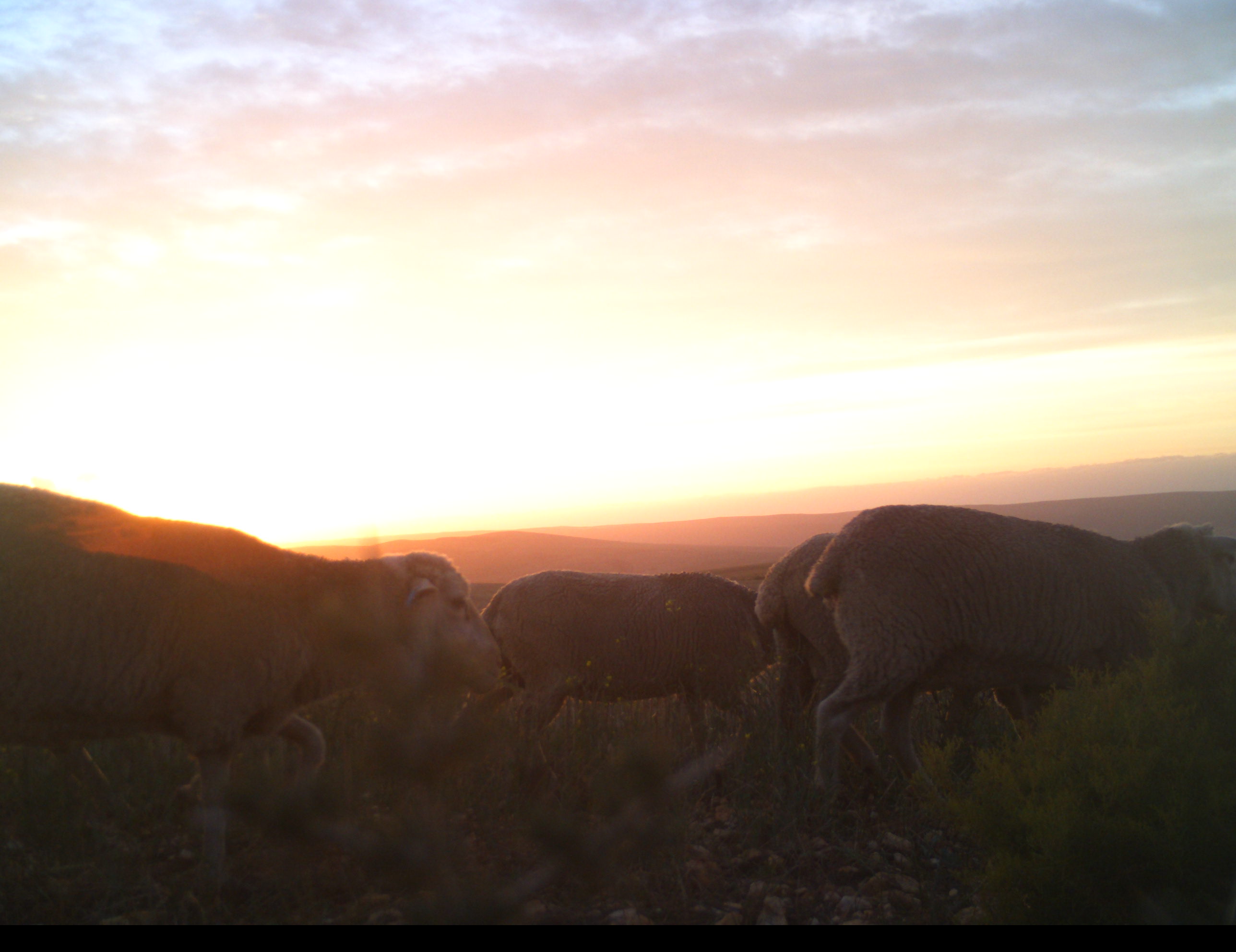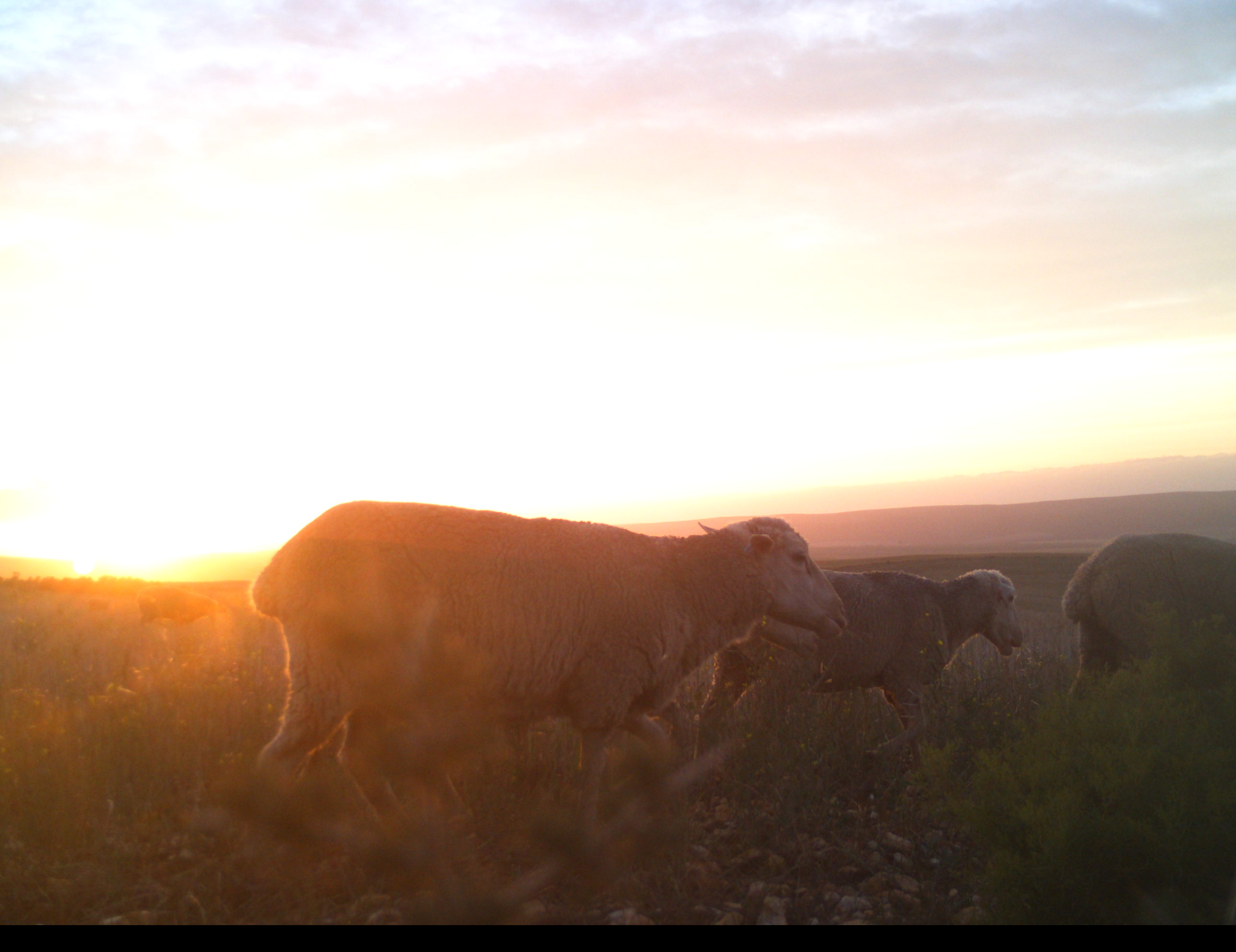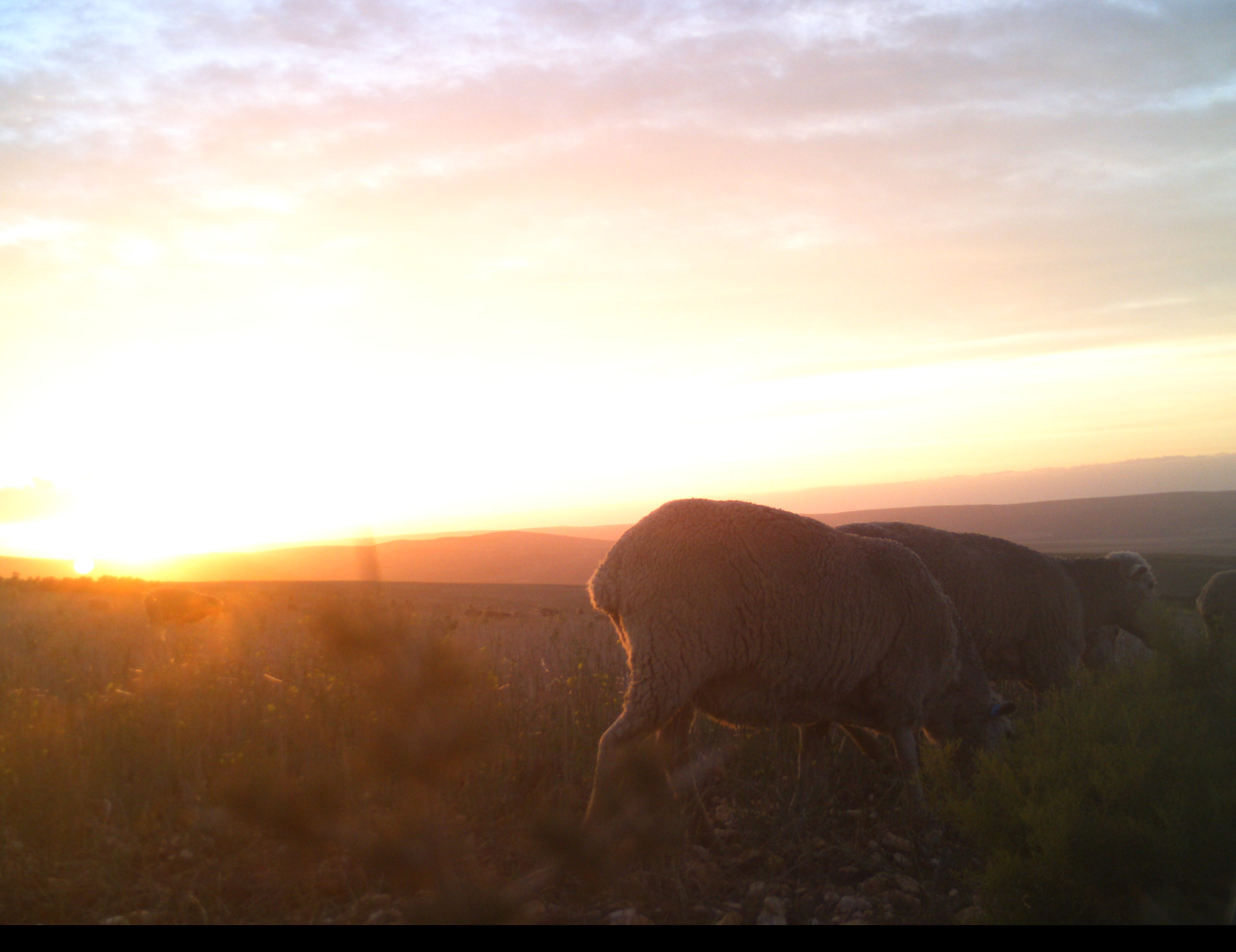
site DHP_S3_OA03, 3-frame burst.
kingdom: Animalia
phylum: Chordata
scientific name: Vertebrata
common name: domestic animal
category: domesticanimal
Domesticanimal (domestic animal) (Vertebrata), count 6. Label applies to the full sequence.